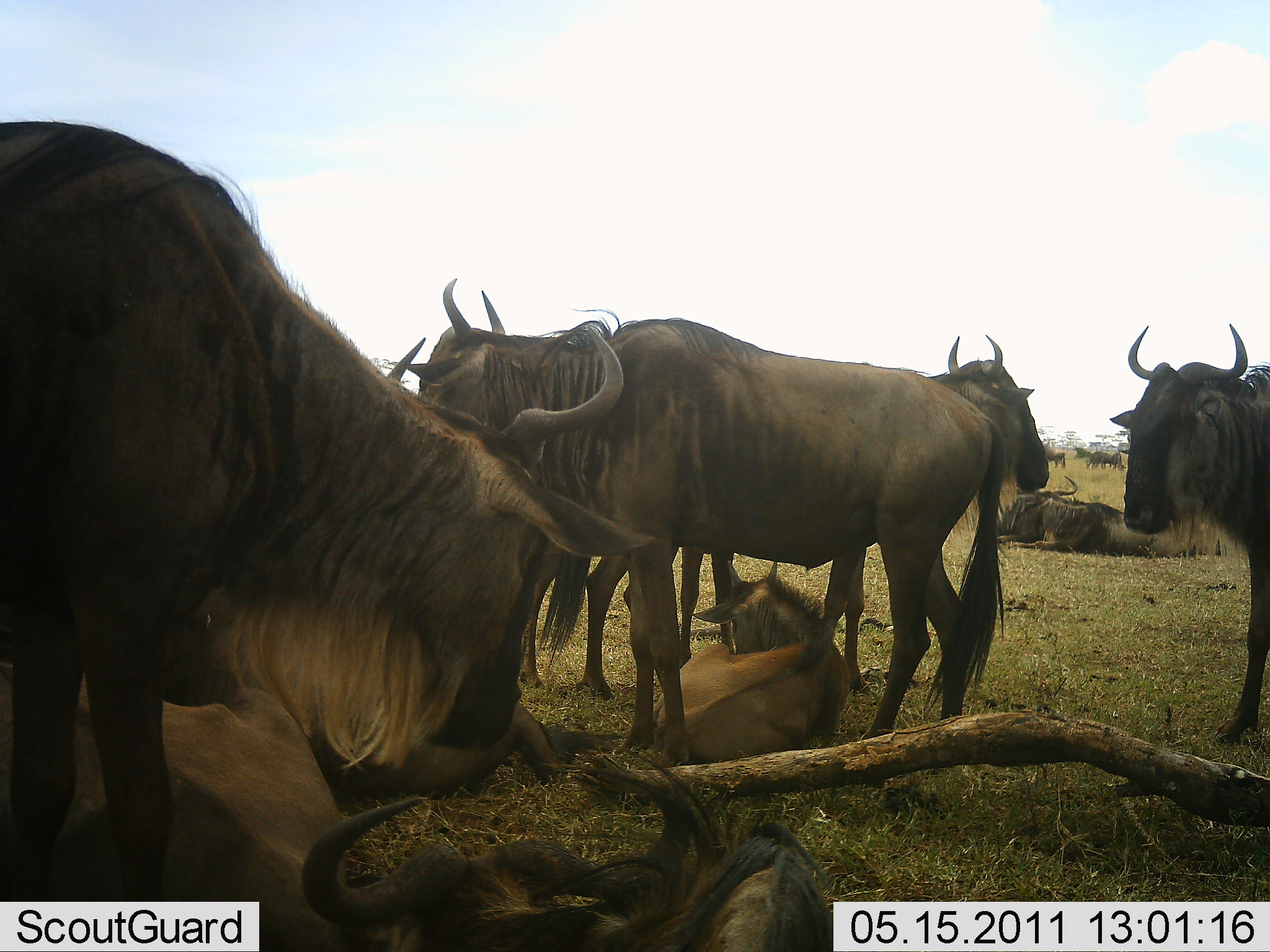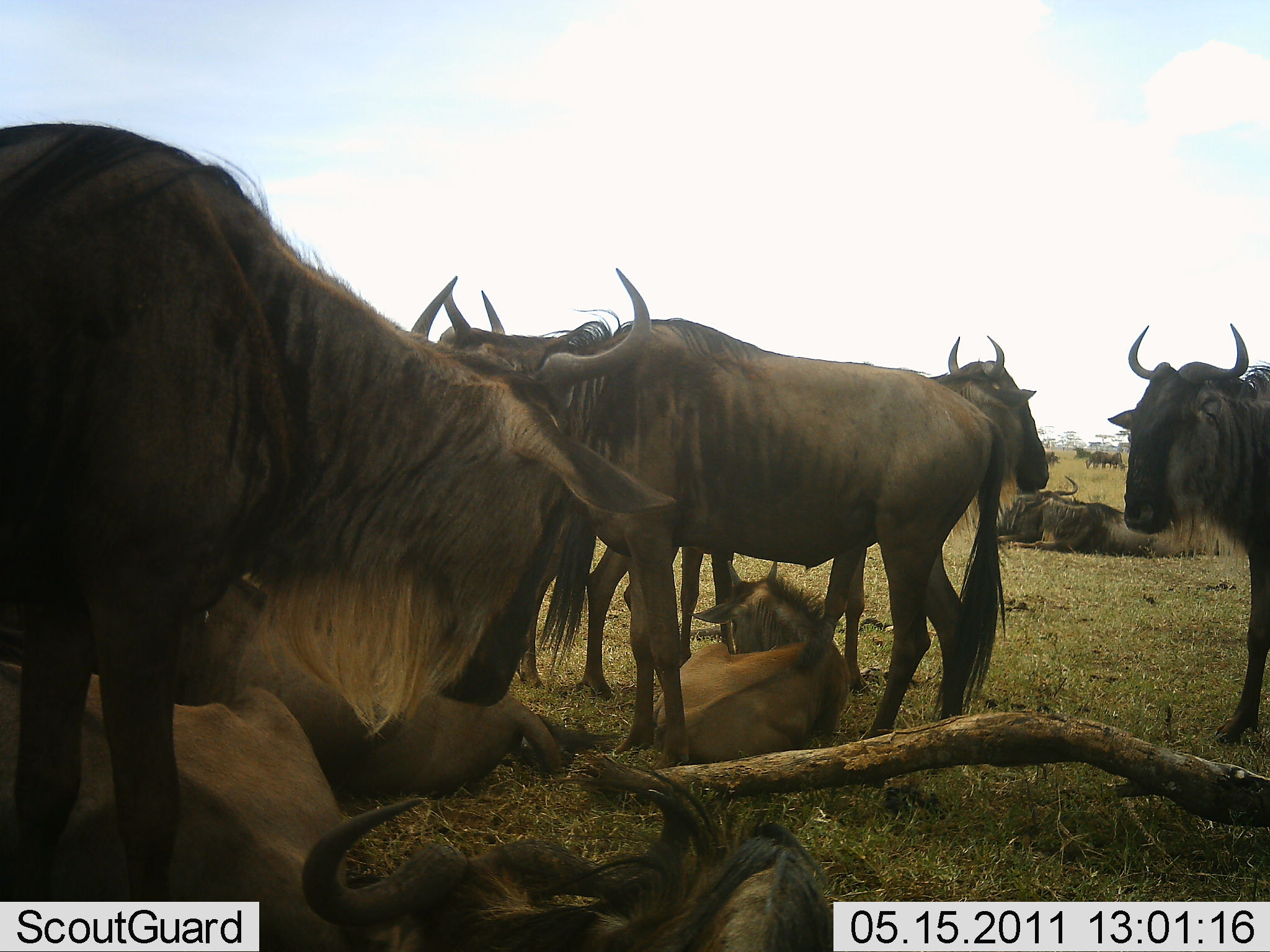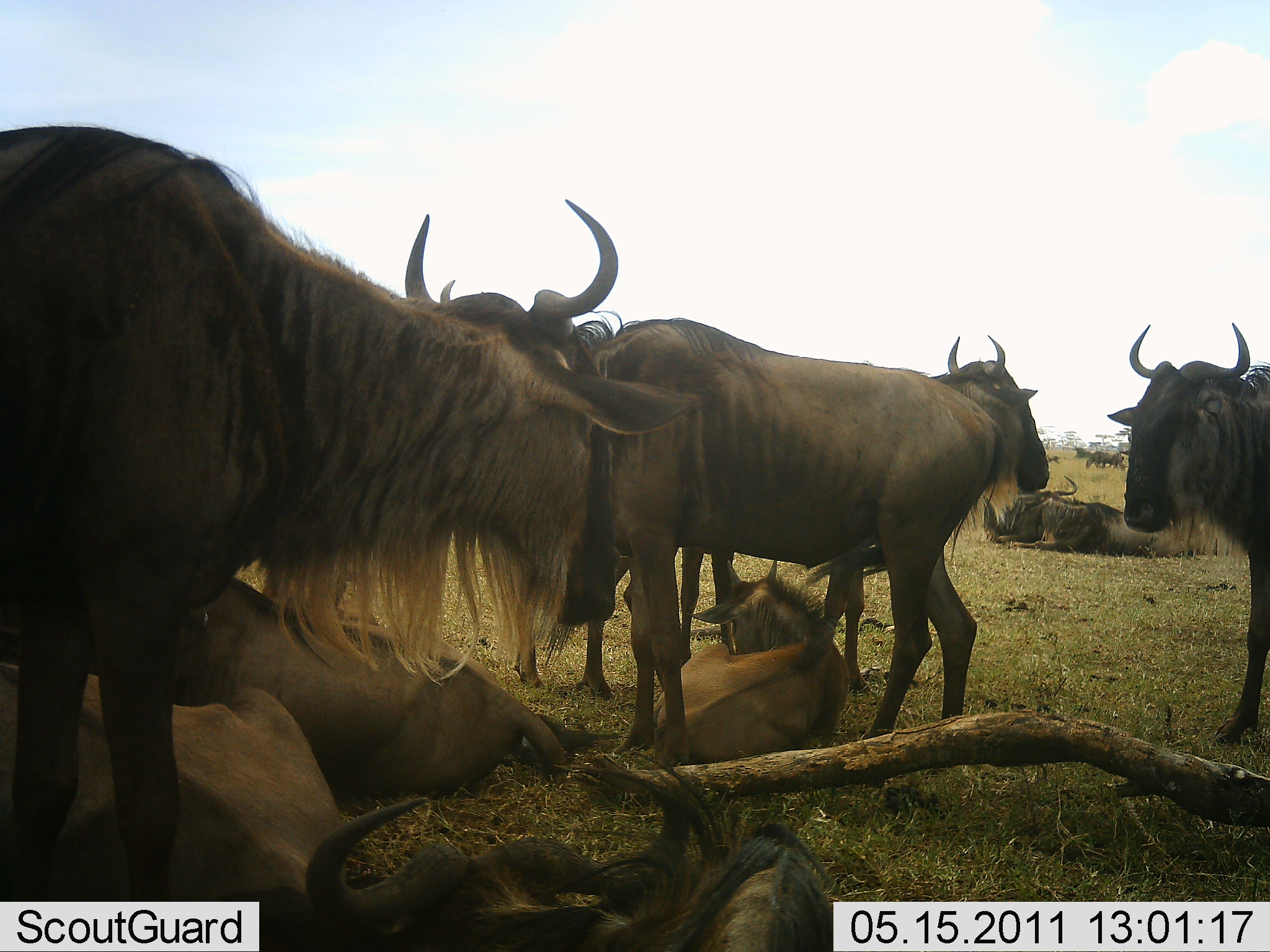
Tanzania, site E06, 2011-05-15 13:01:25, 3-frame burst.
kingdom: Animalia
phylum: Chordata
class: Mammalia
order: Artiodactyla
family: Bovidae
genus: Connochaetes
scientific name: Connochaetes taurinus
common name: blue wildebeest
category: wildebeest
Wildebeest (blue wildebeest) (Connochaetes taurinus), count 9. Behavior (volunteer vote fractions): standing 90%, resting 90%, moving 0%, interacting 10%. Young present (vote fraction): 40%. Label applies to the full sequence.